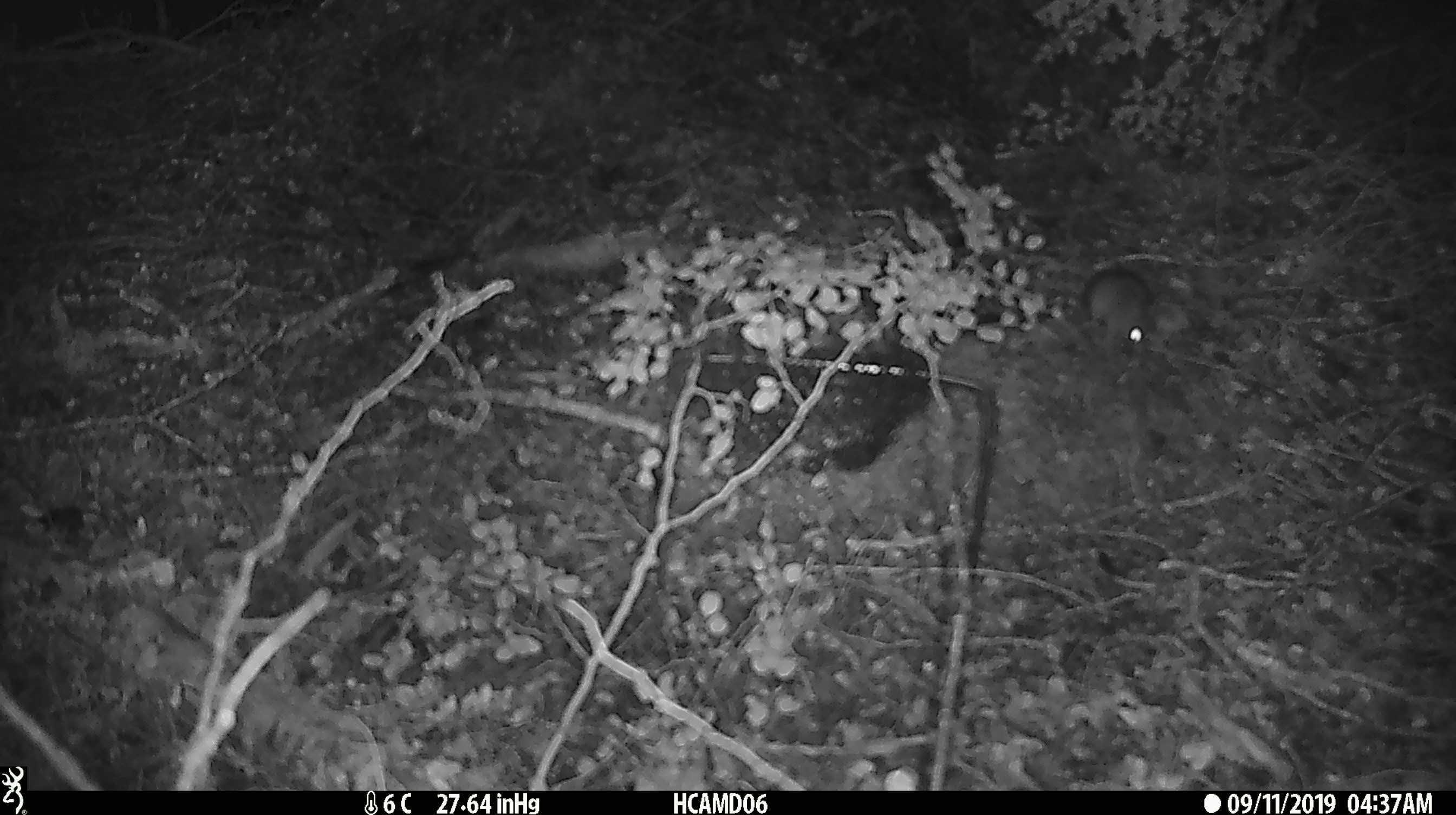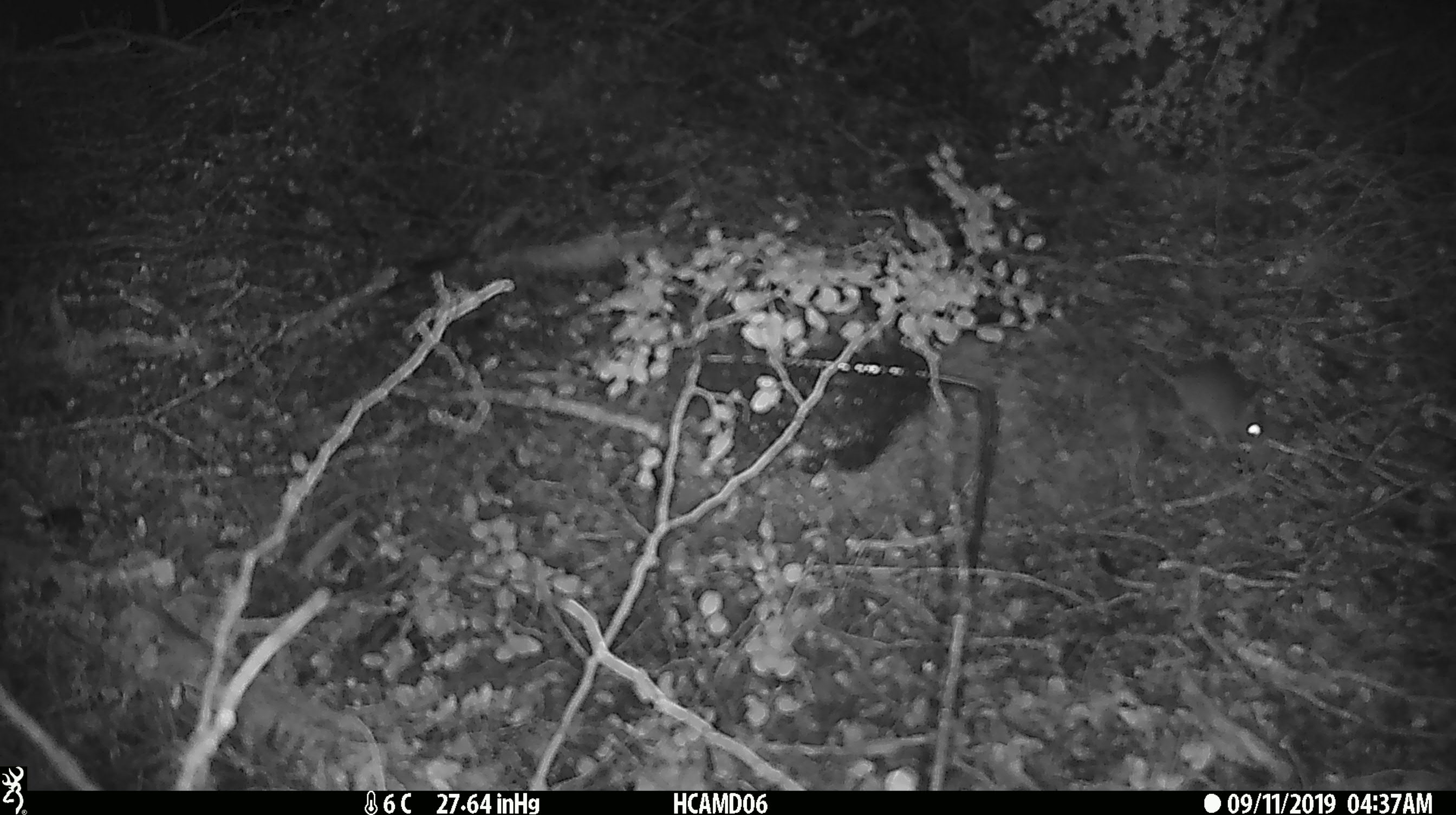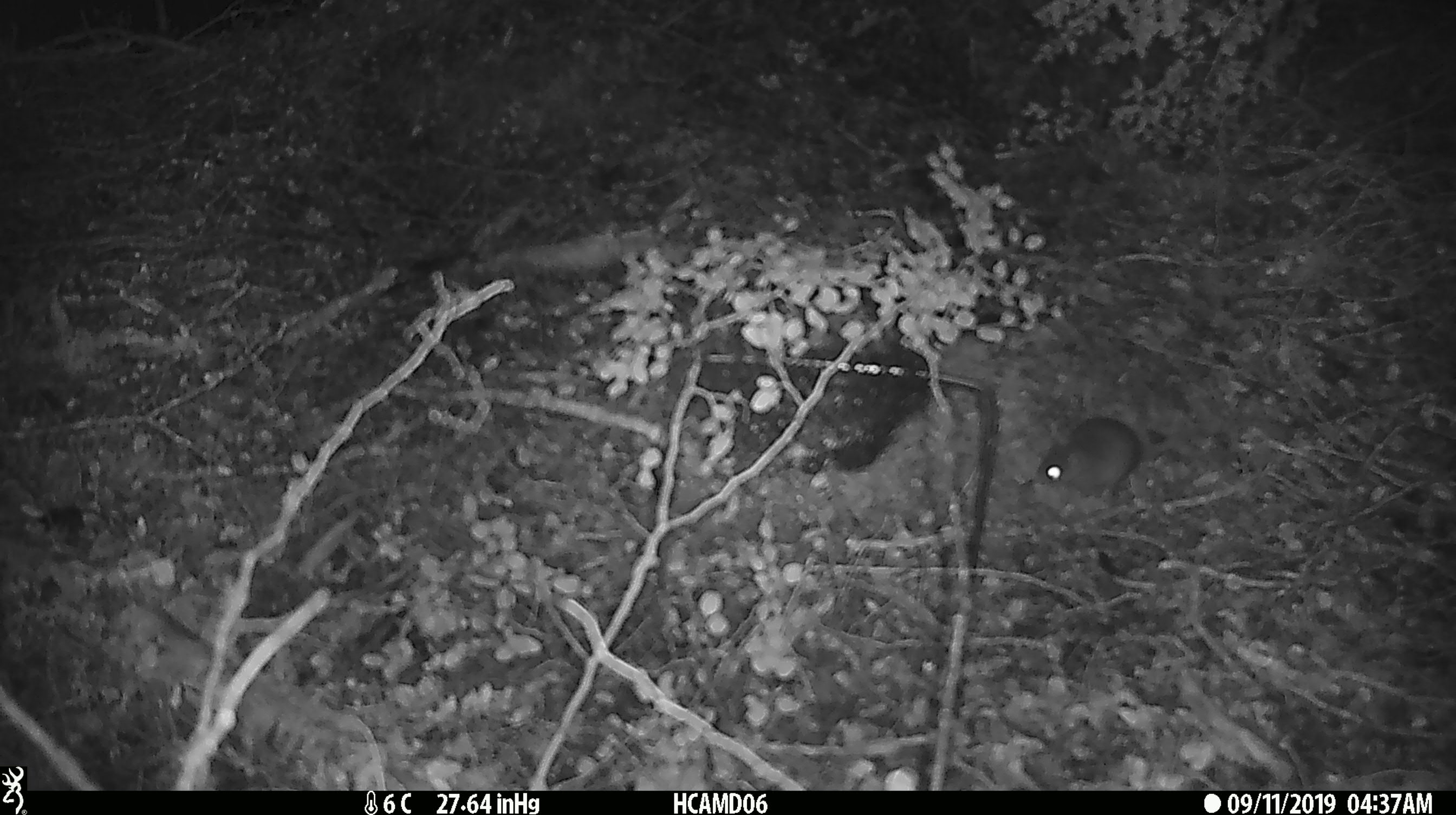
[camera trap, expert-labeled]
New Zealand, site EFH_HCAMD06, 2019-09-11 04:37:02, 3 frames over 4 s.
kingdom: Animalia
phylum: Chordata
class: Mammalia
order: Rodentia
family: Muridae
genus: Mus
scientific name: Mus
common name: mouse